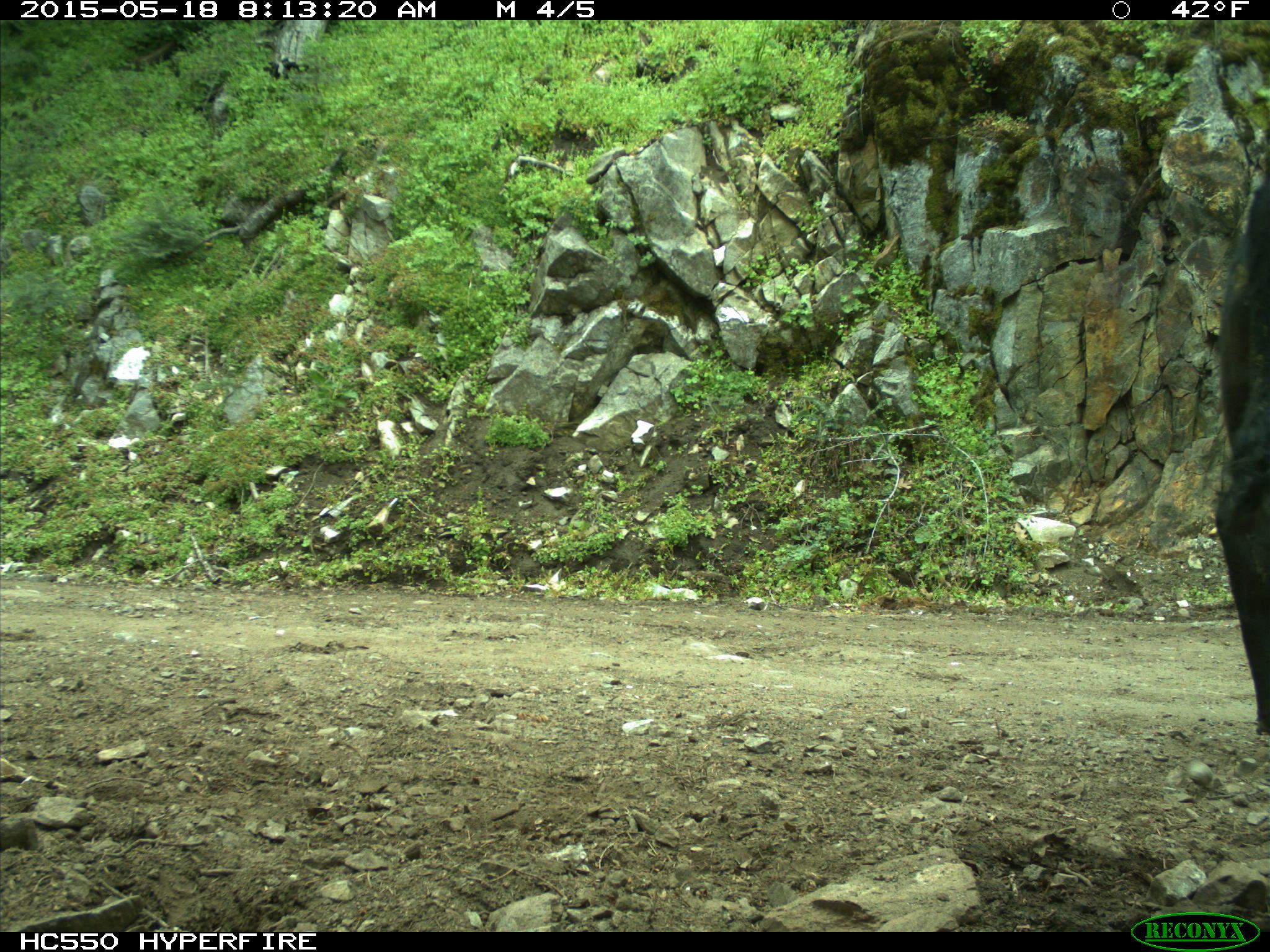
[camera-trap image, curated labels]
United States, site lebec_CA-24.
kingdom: Animalia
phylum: Chordata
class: Mammalia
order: Artiodactyla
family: Bovidae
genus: Bos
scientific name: Bos taurus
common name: domestic cow